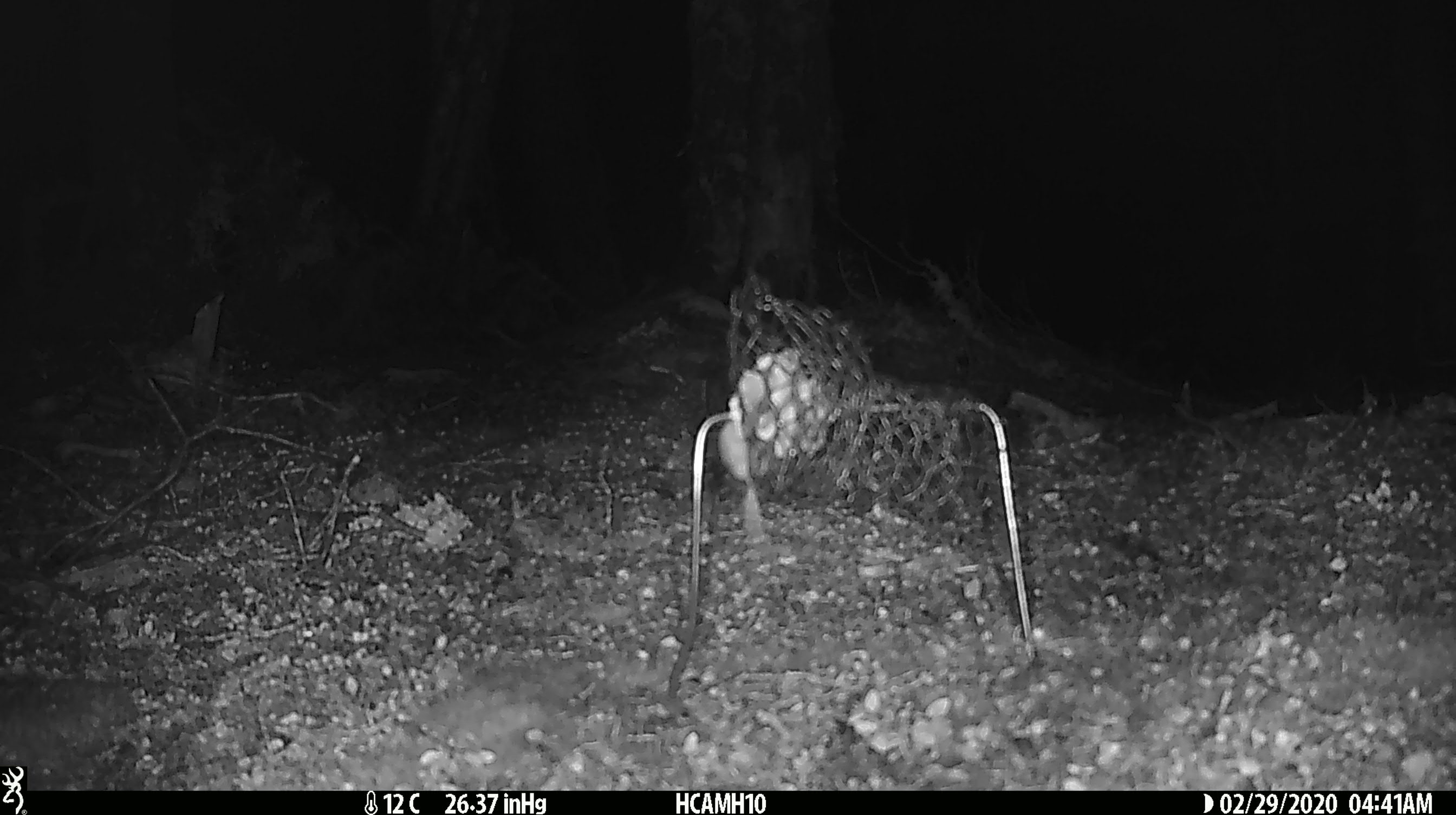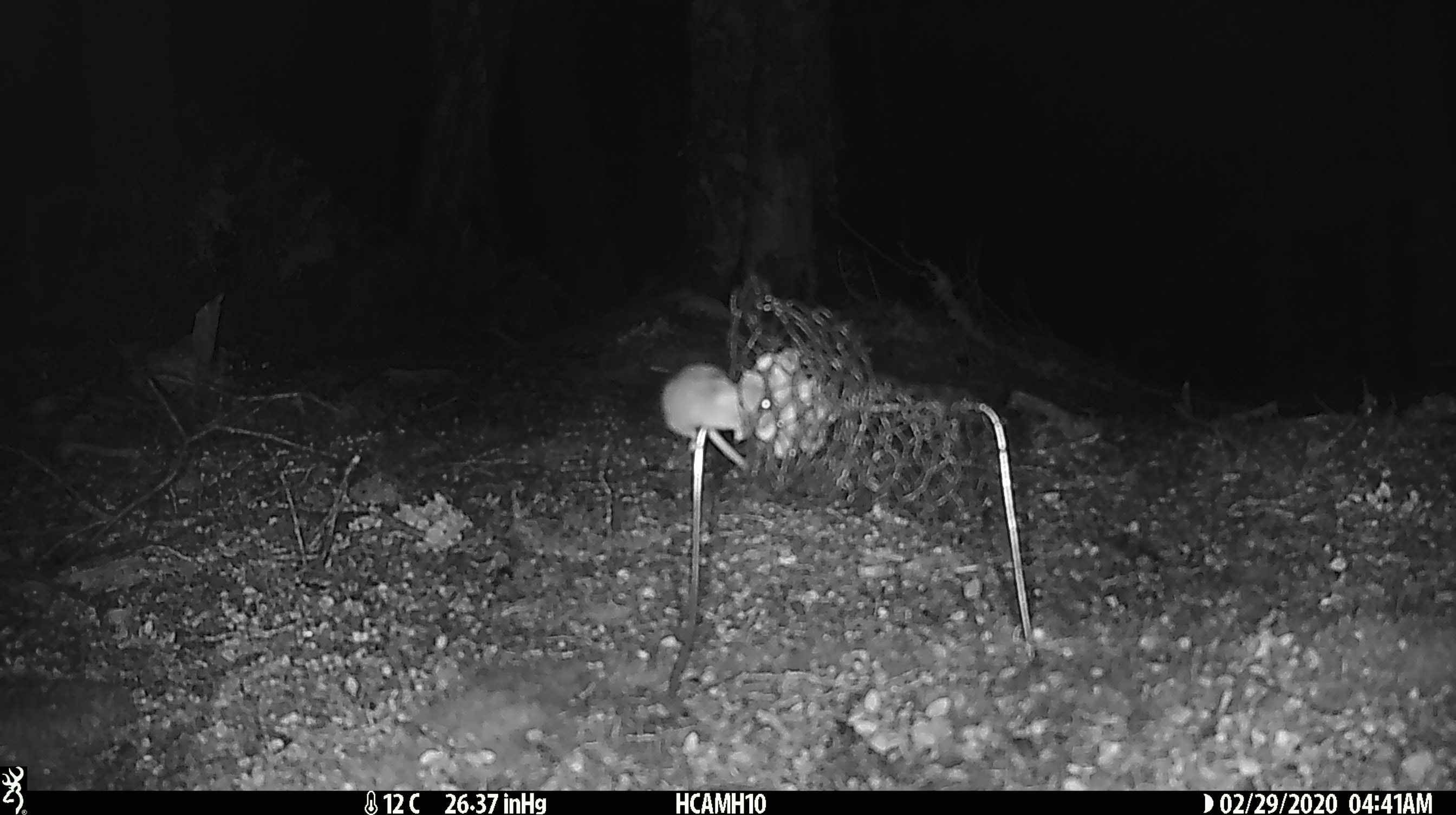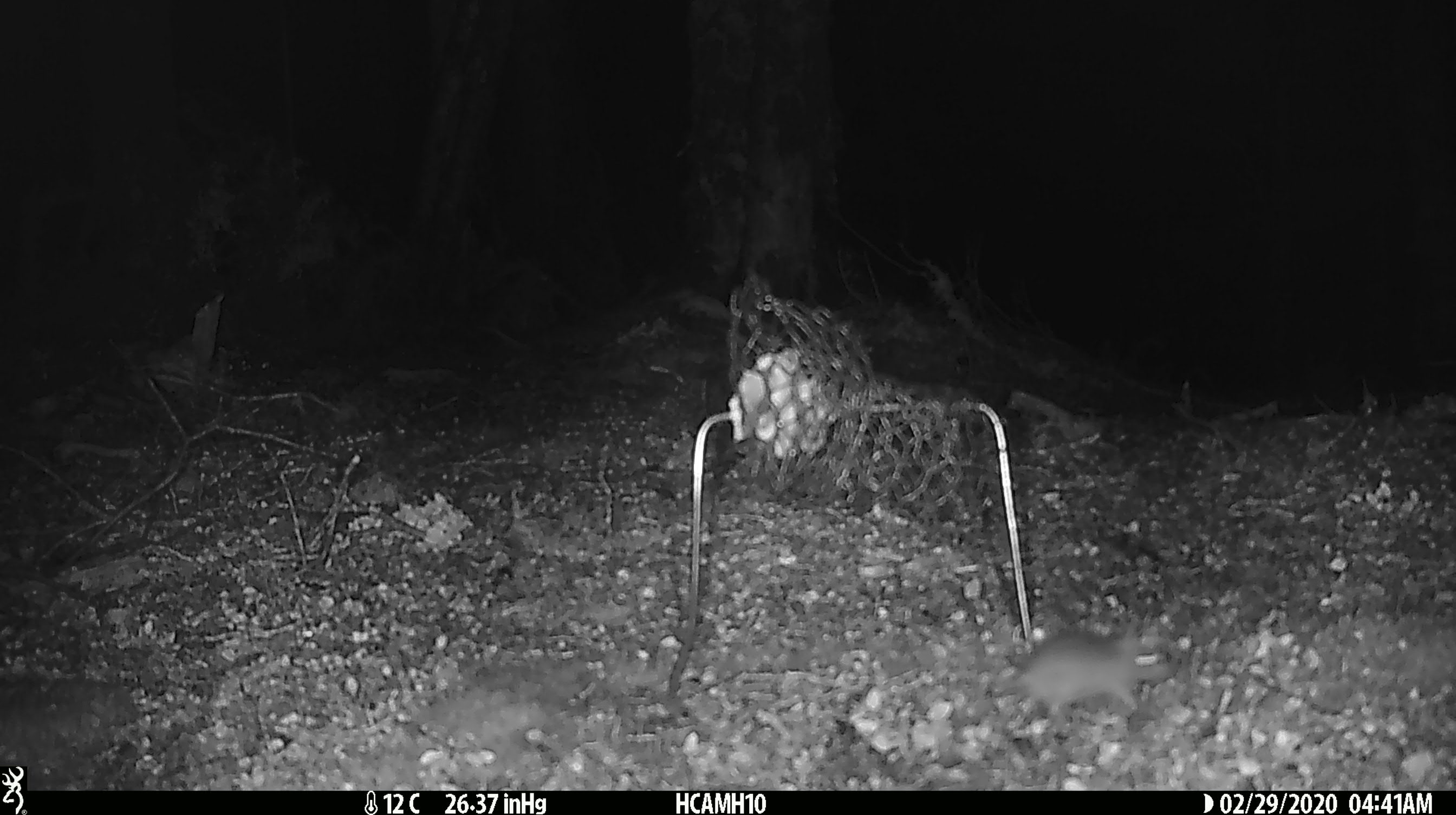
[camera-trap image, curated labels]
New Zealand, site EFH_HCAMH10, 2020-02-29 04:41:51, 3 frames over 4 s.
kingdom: Animalia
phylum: Chordata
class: Mammalia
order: Rodentia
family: Muridae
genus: Mus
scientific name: Mus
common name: mouse